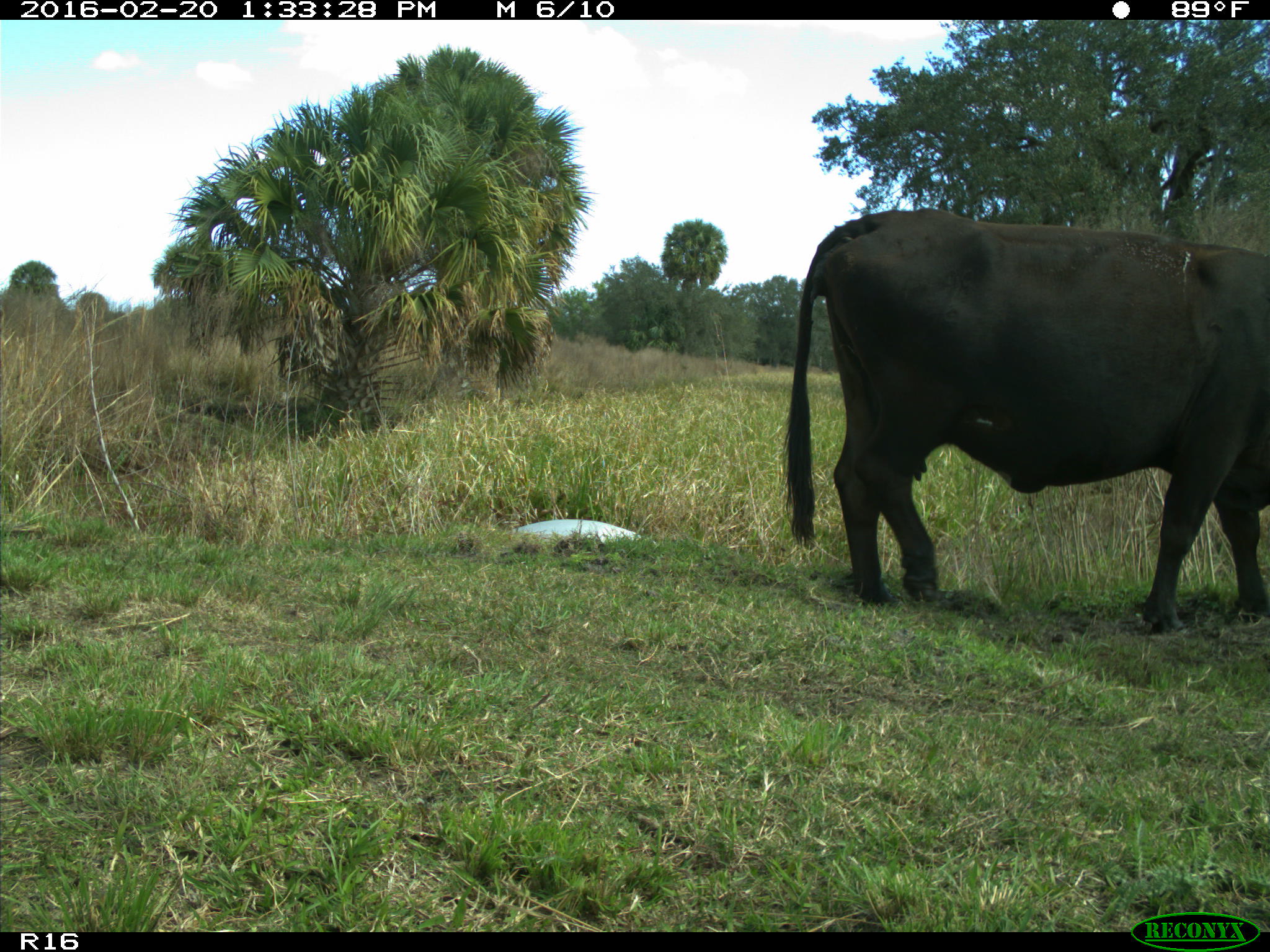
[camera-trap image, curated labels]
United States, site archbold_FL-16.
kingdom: Animalia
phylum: Chordata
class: Mammalia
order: Artiodactyla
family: Bovidae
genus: Bos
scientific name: Bos taurus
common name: domestic cow